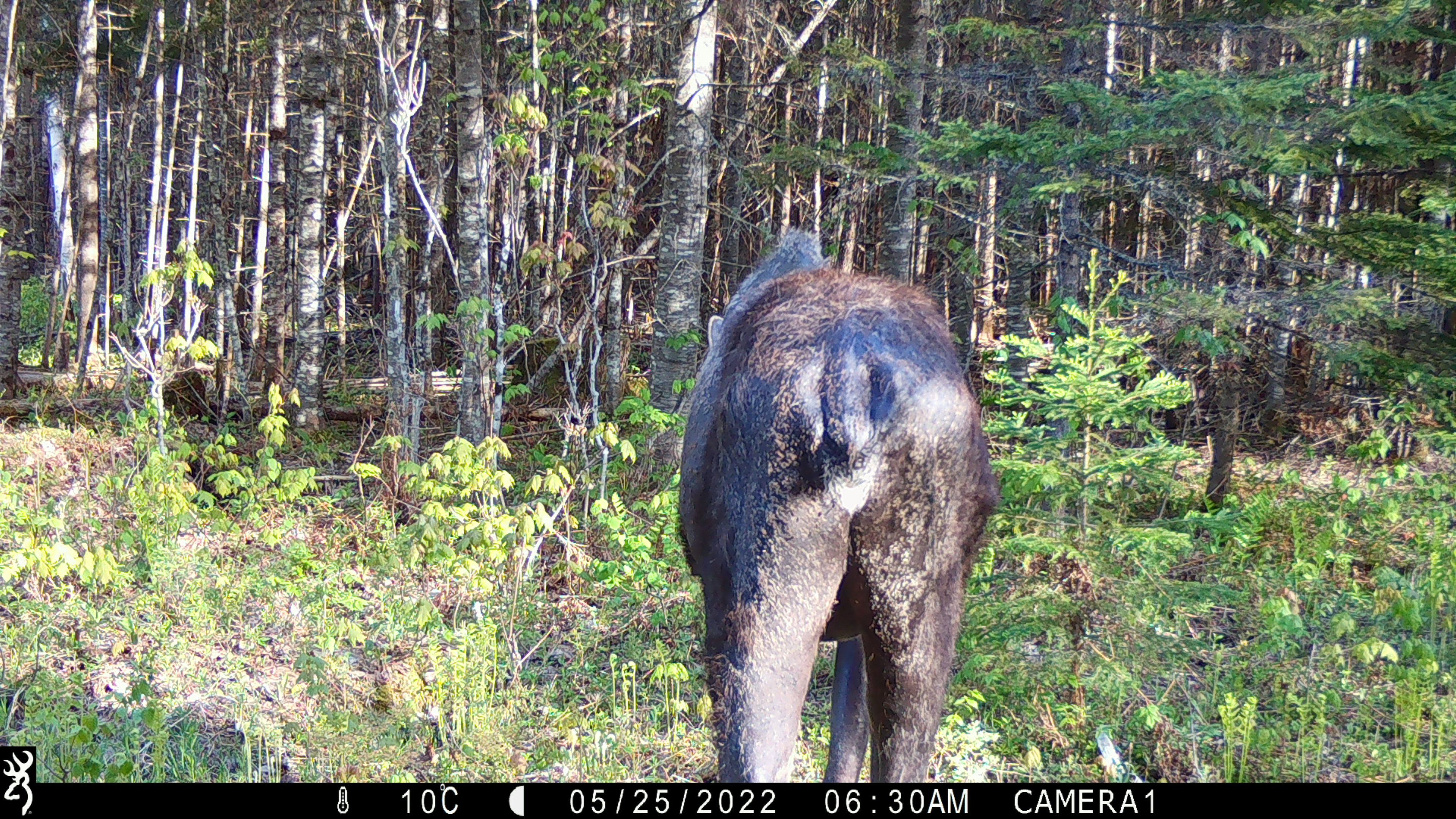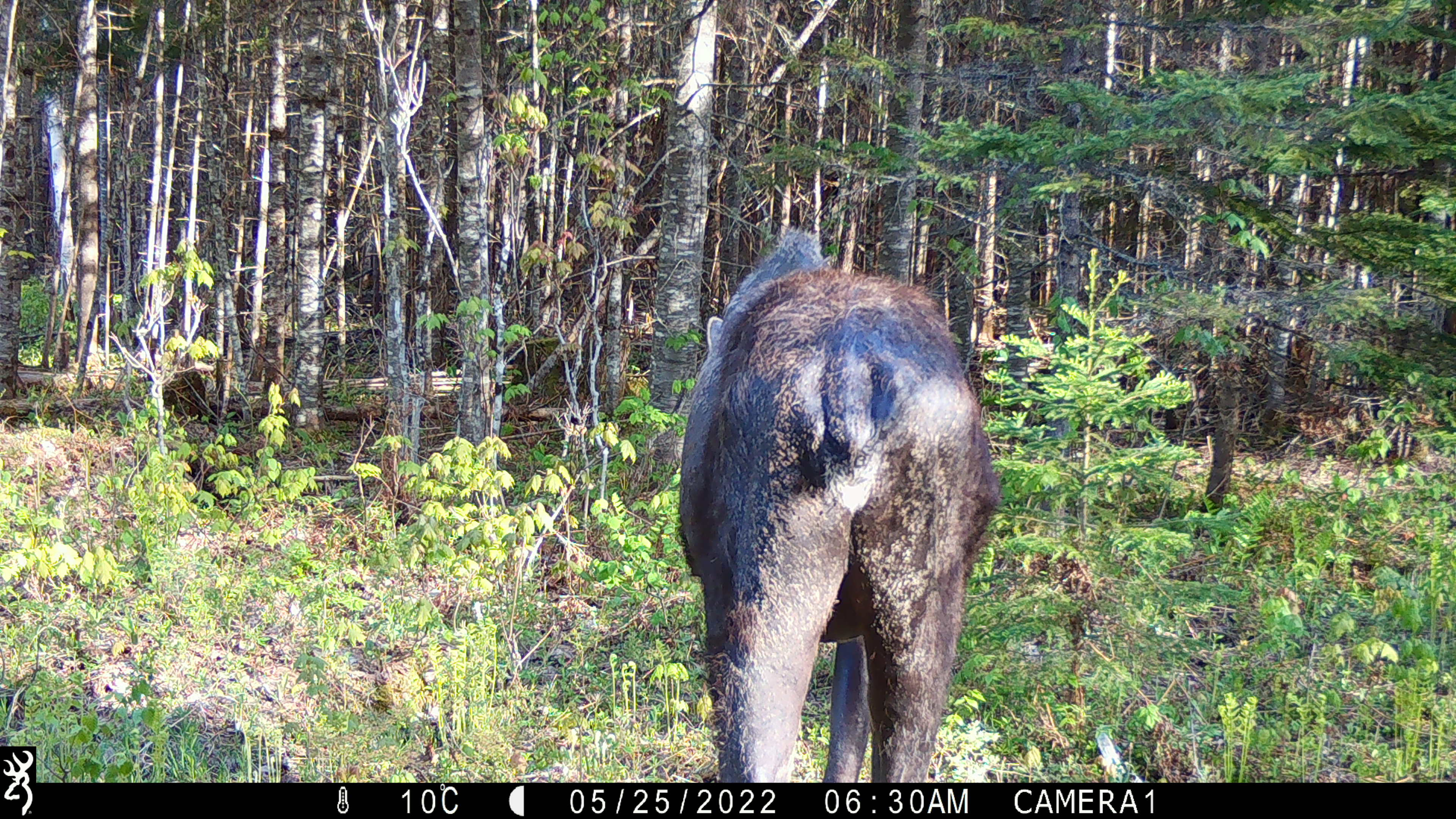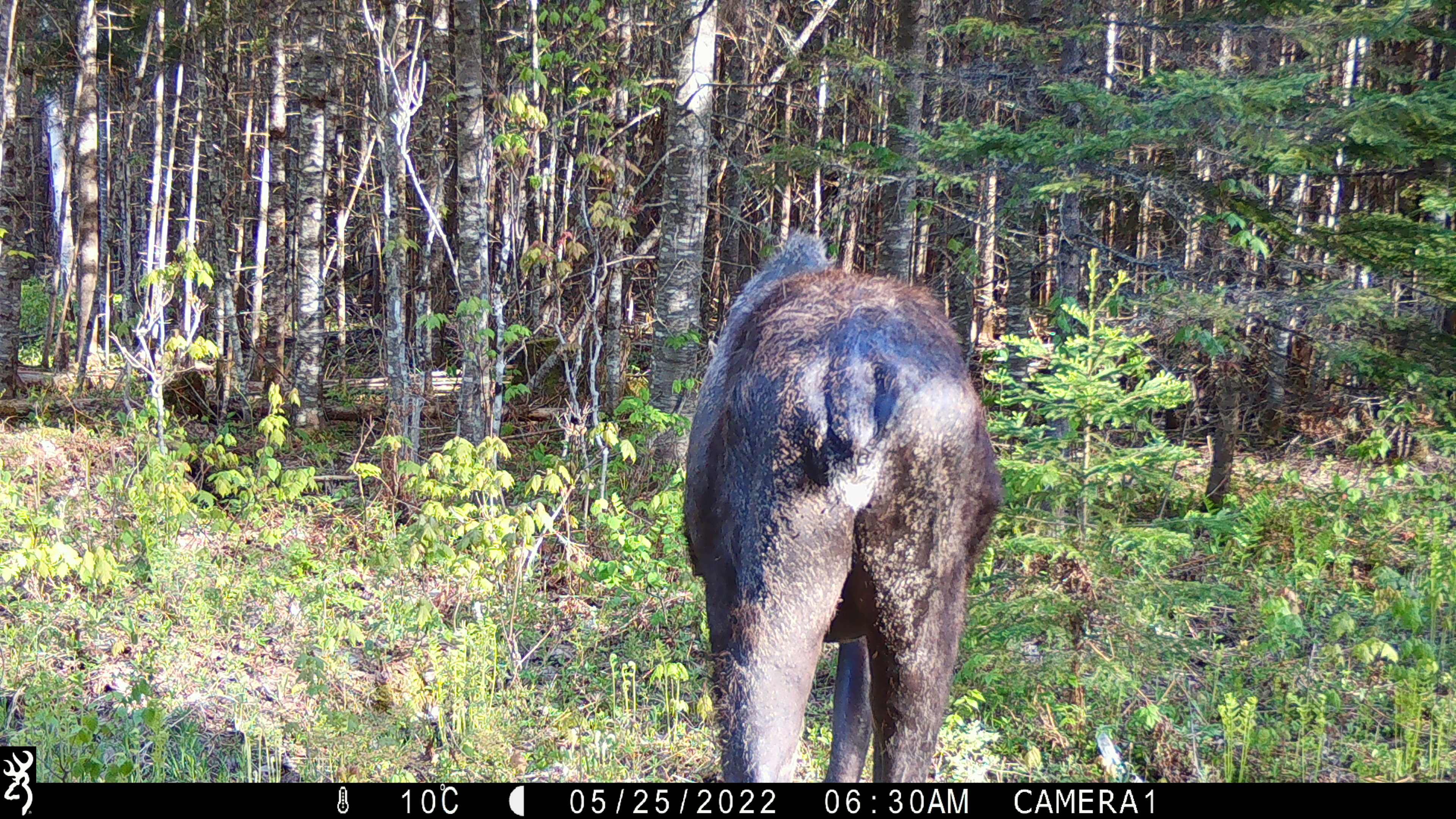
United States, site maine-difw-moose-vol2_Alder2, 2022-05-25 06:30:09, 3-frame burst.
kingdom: Animalia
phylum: Chordata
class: Mammalia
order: Artiodactyla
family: Cervidae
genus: Alces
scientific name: Alces alces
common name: moose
Moose (Alces alces).